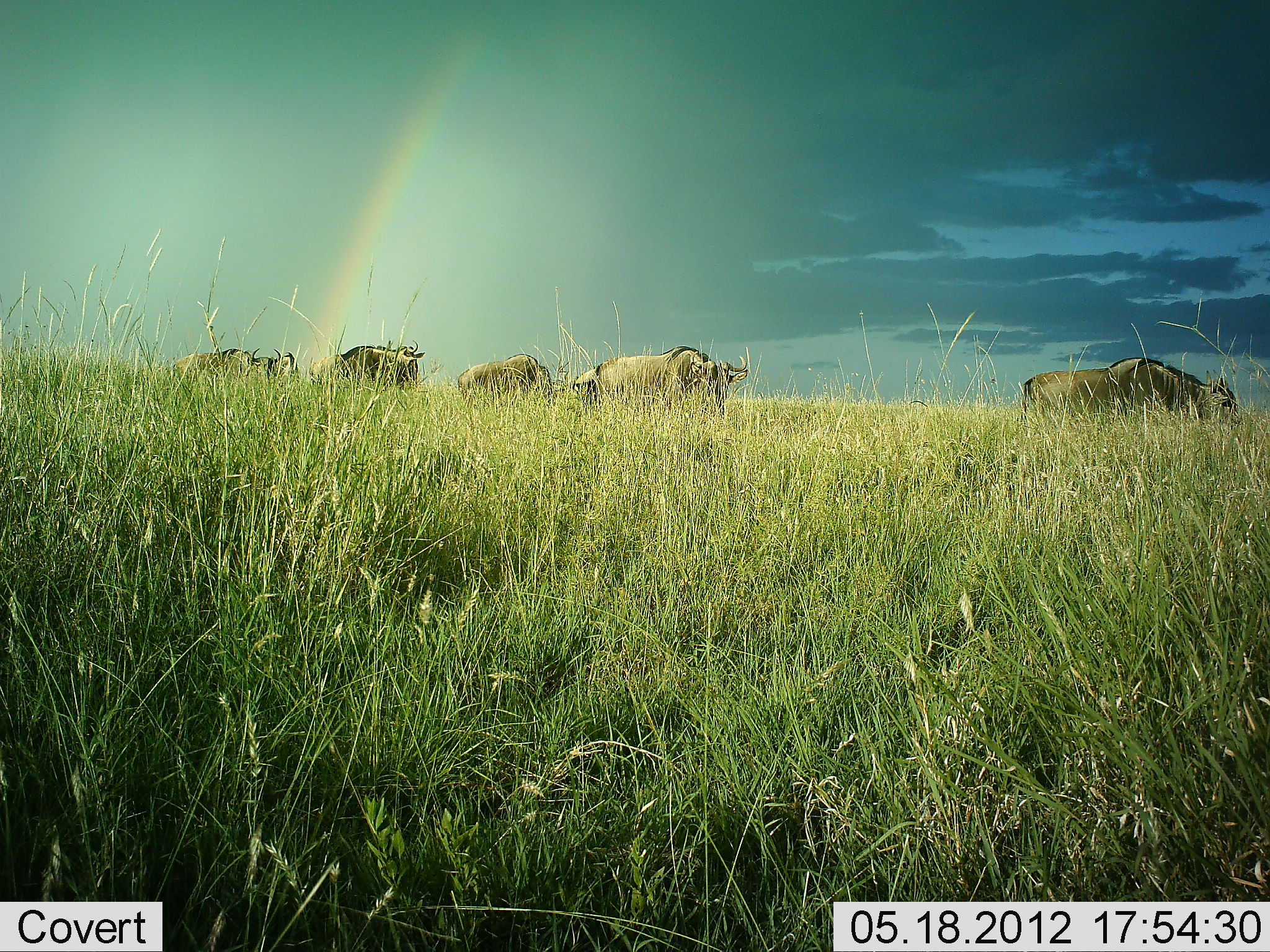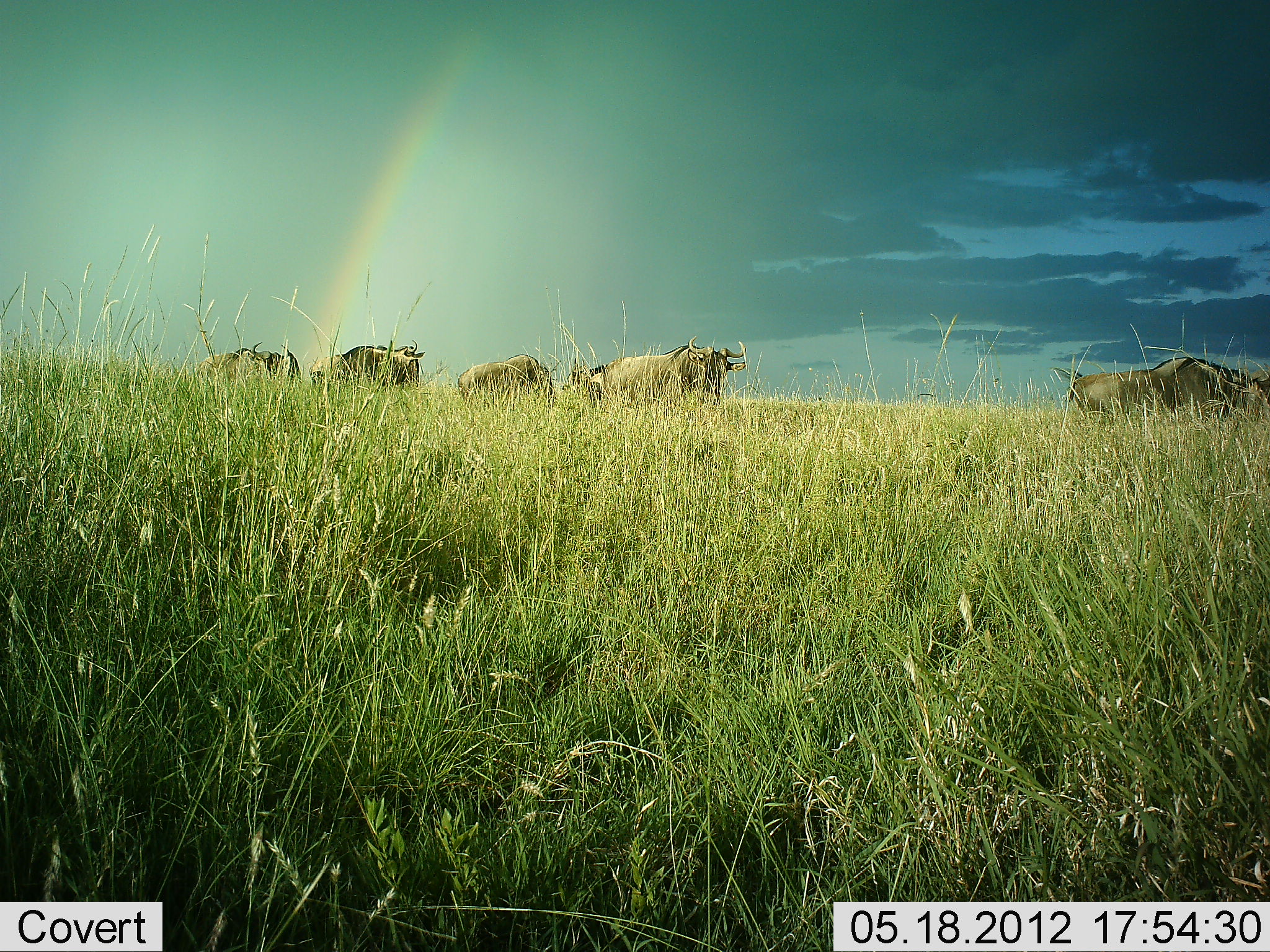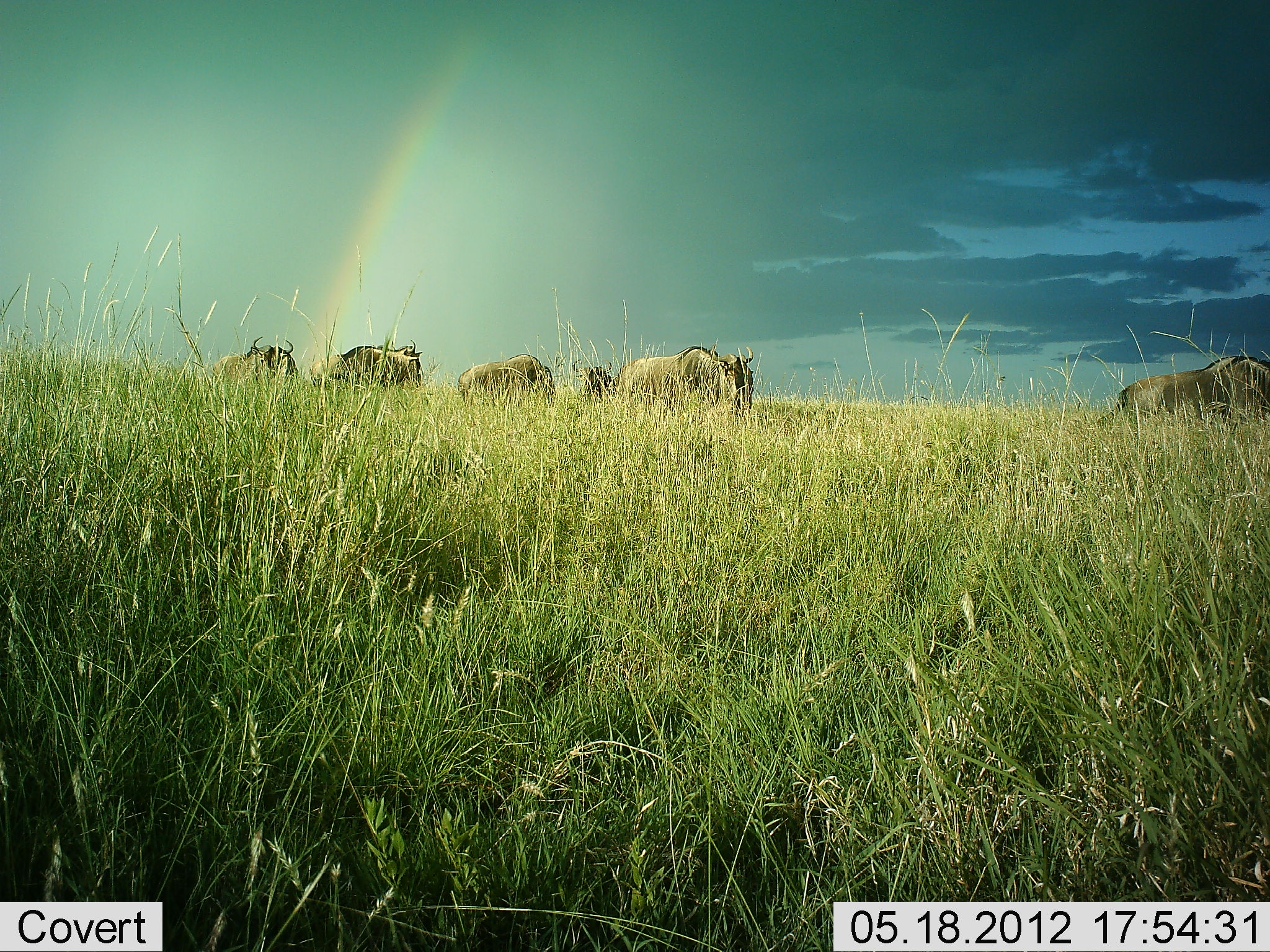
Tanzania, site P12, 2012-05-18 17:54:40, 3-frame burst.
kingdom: Animalia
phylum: Chordata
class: Mammalia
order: Artiodactyla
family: Bovidae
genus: Connochaetes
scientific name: Connochaetes taurinus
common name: blue wildebeest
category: wildebeest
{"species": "wildebeest (blue wildebeest) (Connochaetes taurinus)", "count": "6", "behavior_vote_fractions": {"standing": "40%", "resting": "10%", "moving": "70%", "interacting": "0%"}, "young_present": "0%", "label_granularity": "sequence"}